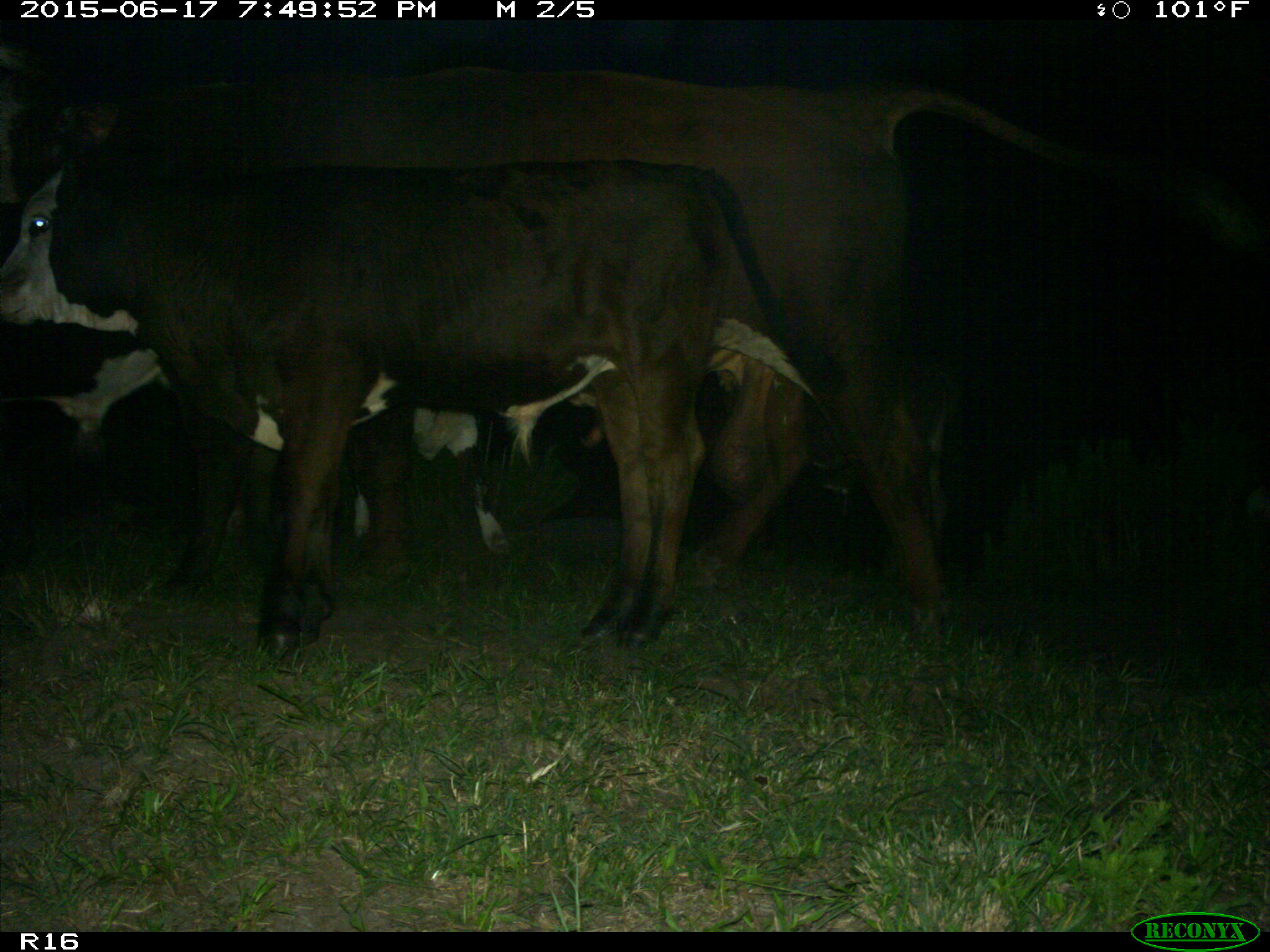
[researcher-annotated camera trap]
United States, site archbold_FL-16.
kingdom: Animalia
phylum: Chordata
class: Mammalia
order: Artiodactyla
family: Bovidae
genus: Bos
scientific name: Bos taurus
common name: domestic cow